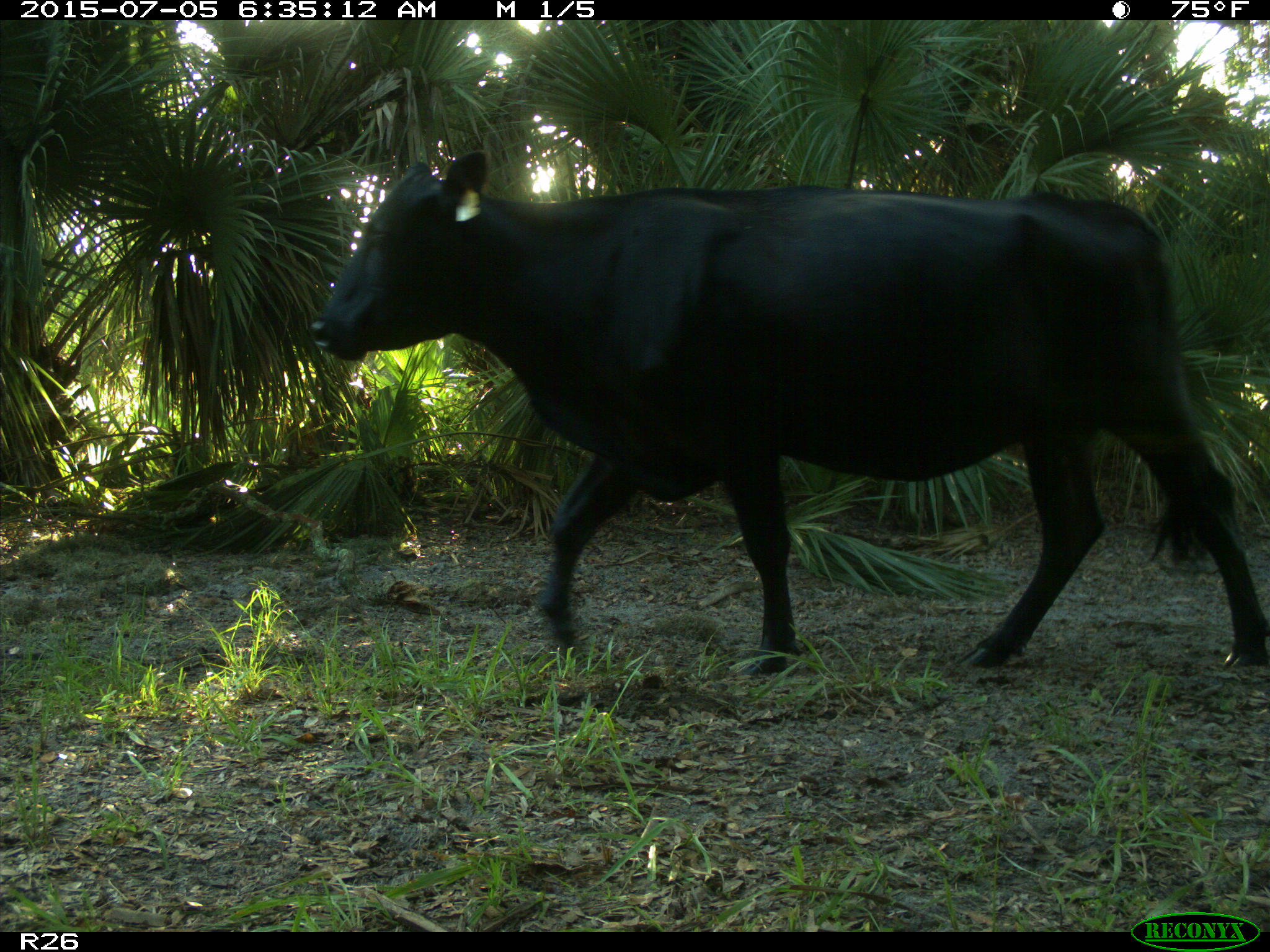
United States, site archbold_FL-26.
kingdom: Animalia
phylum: Chordata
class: Mammalia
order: Artiodactyla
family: Bovidae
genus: Bos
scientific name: Bos taurus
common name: domestic cow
Bos taurus (domestic cow).